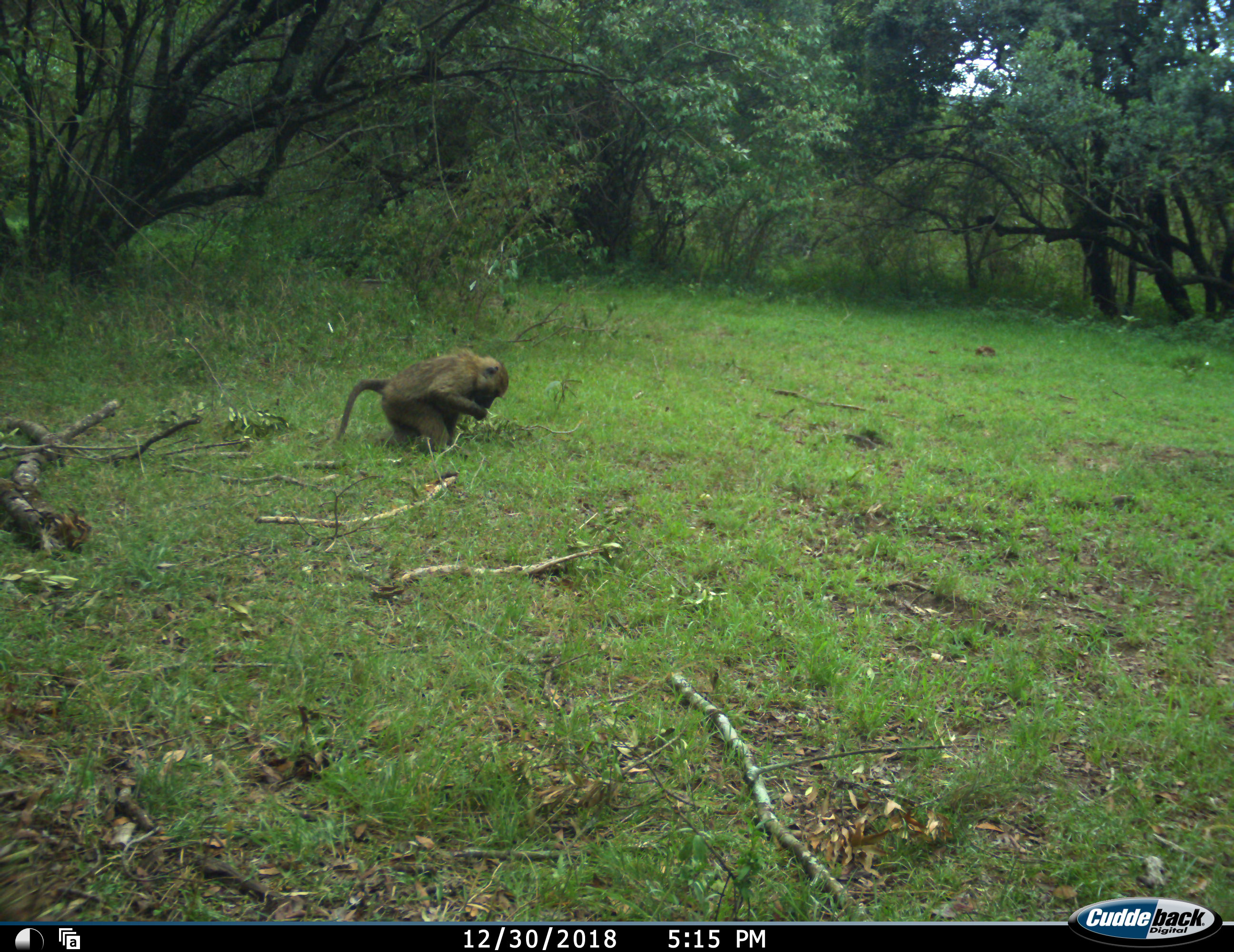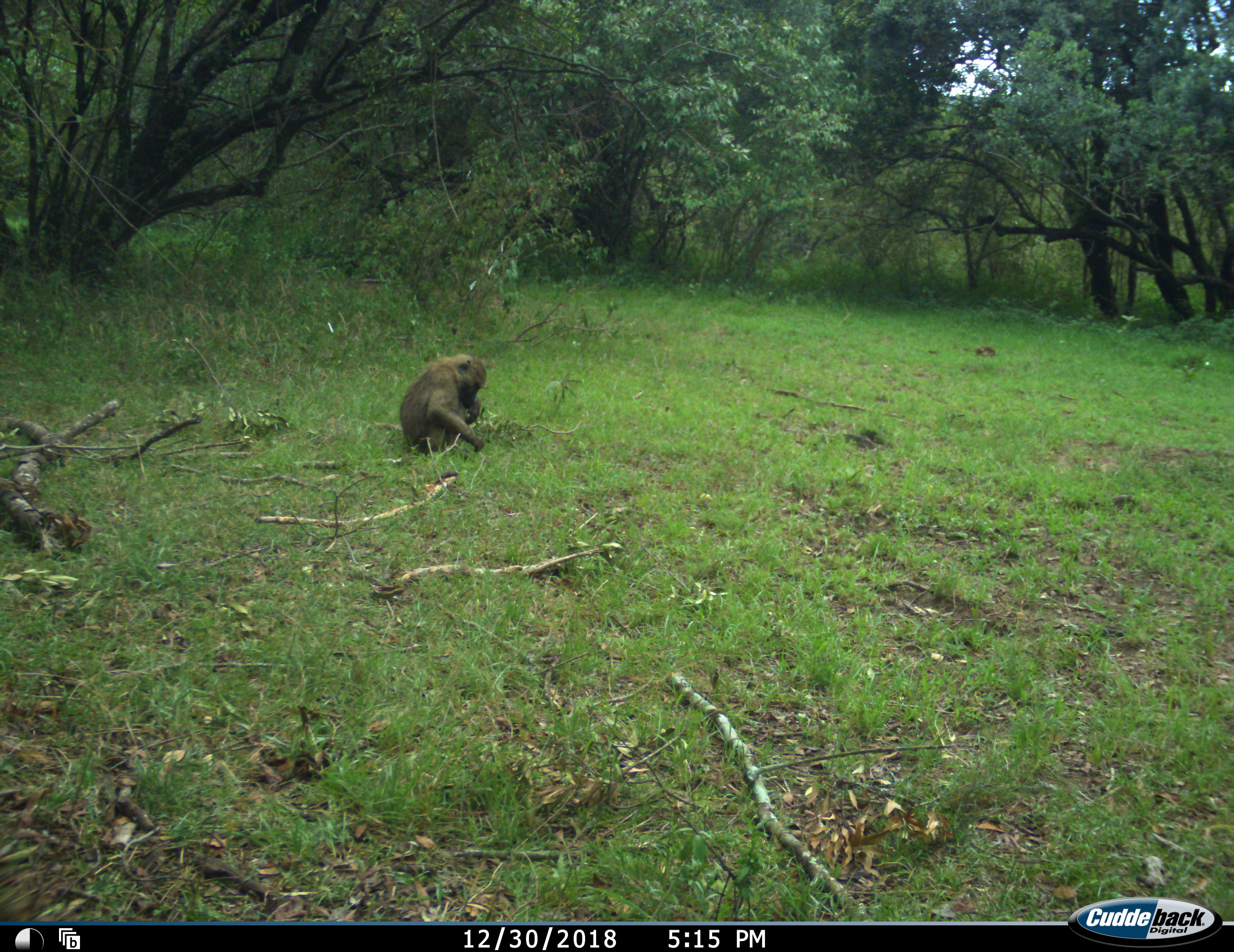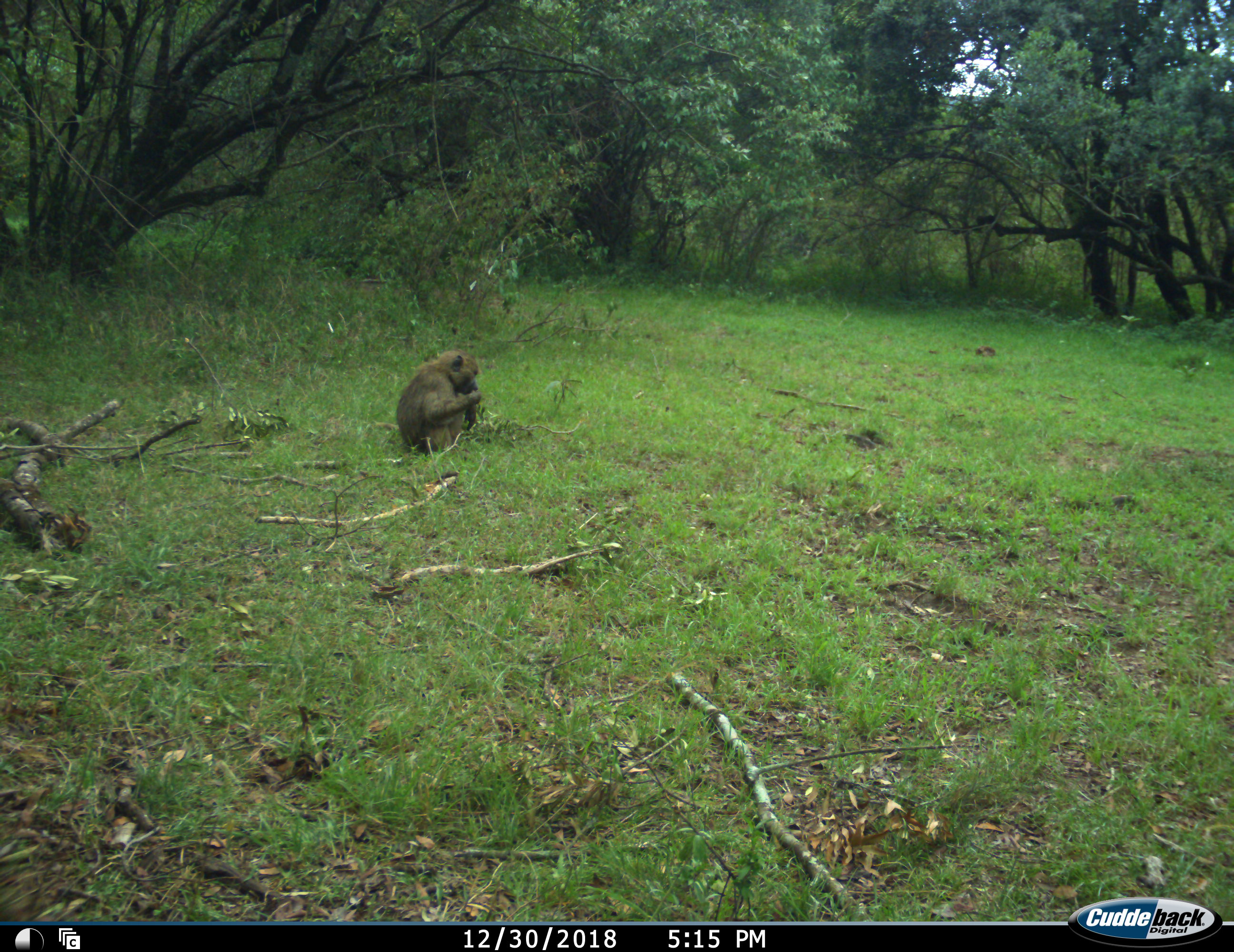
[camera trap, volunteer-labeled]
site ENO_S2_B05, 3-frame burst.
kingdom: Animalia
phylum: Chordata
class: Mammalia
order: Primates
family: Cercopithecidae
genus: Papio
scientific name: Papio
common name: baboon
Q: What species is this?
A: Baboon (Papio).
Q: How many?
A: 1.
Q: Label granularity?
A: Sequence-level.